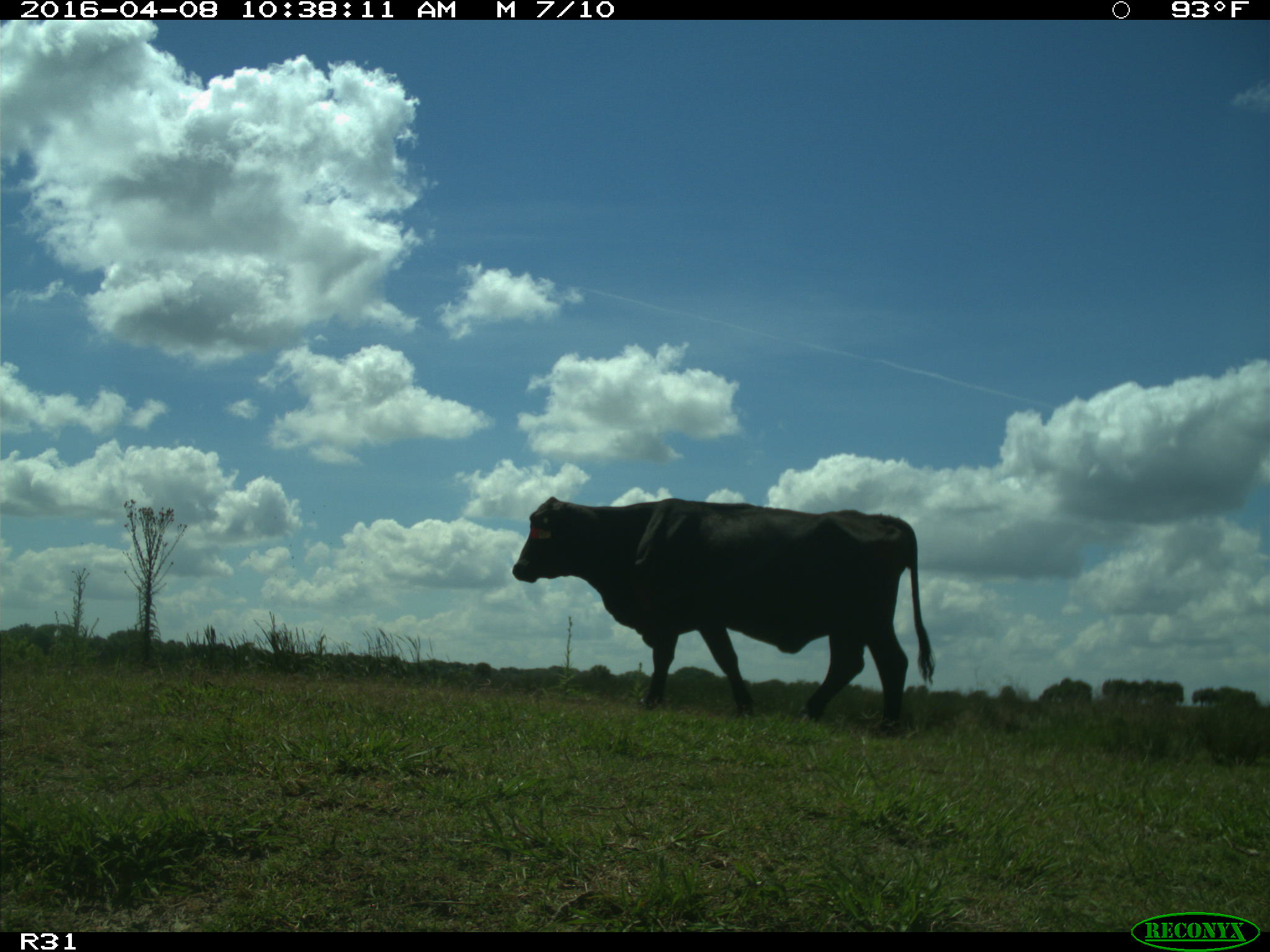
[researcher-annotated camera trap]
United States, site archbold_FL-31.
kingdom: Animalia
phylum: Chordata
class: Mammalia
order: Artiodactyla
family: Bovidae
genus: Bos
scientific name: Bos taurus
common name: domestic cow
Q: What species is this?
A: Bos taurus (domestic cow).